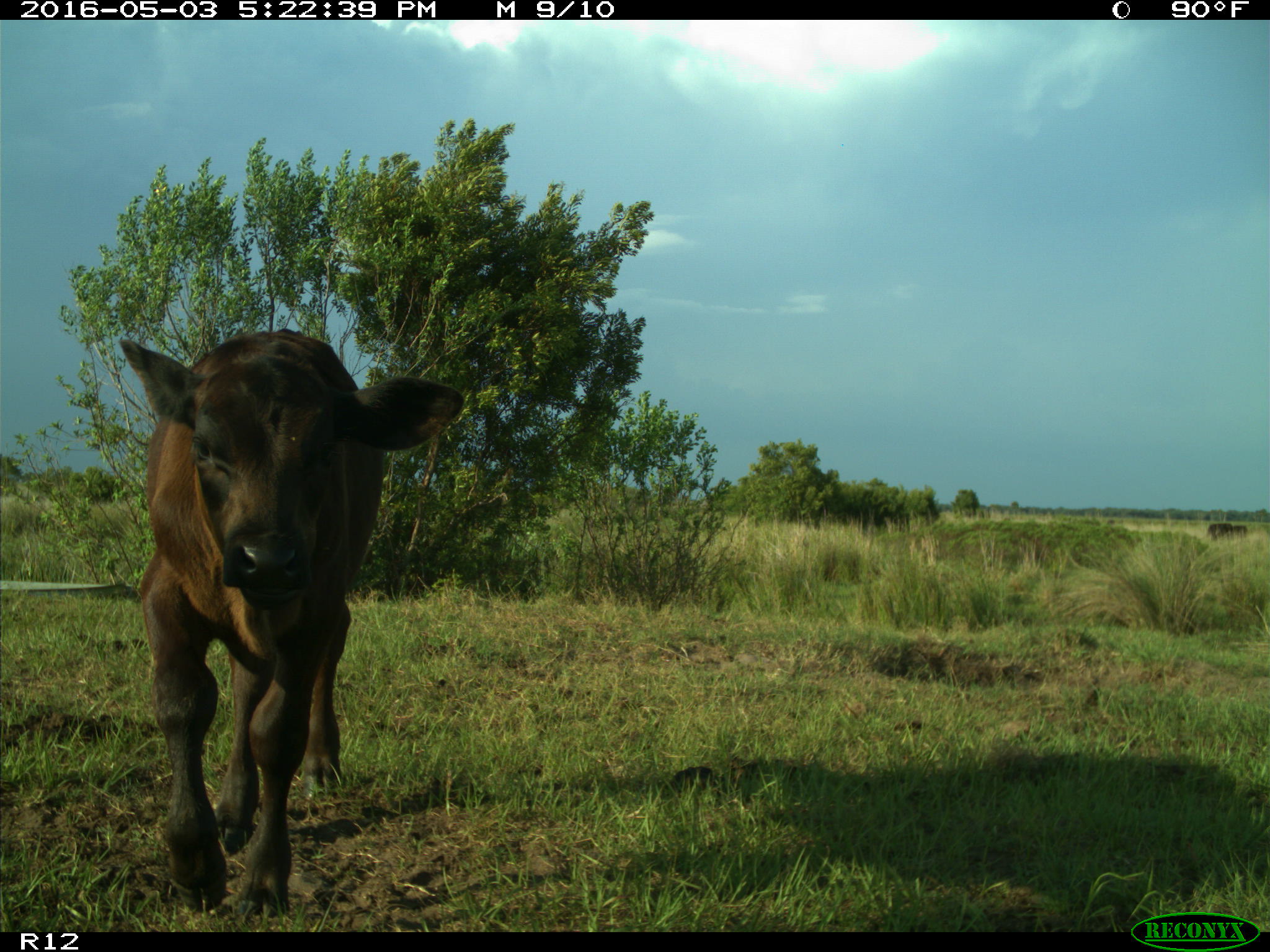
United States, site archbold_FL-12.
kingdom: Animalia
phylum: Chordata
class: Mammalia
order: Artiodactyla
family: Bovidae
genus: Bos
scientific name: Bos taurus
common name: domestic cow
Bos taurus (domestic cow).